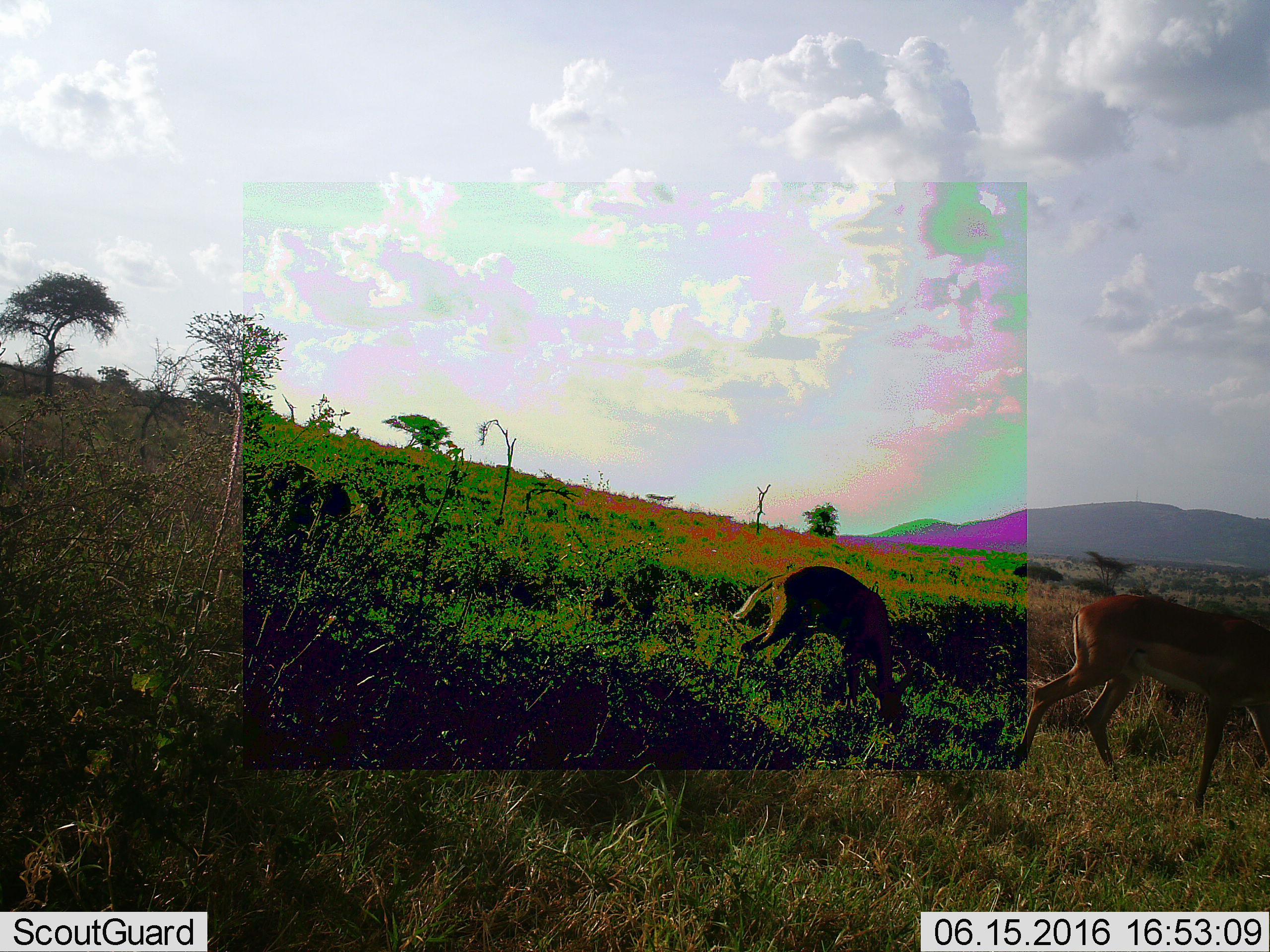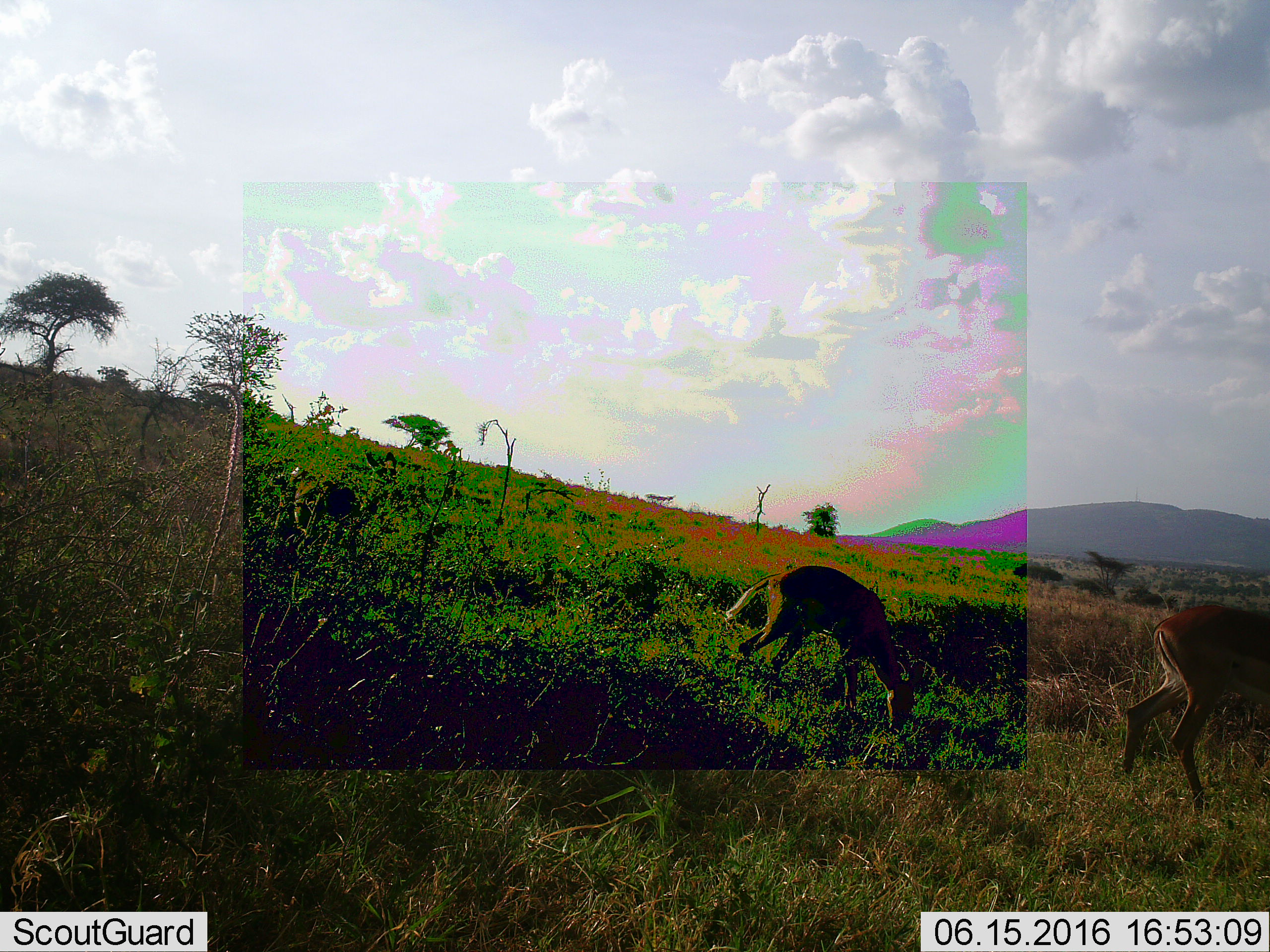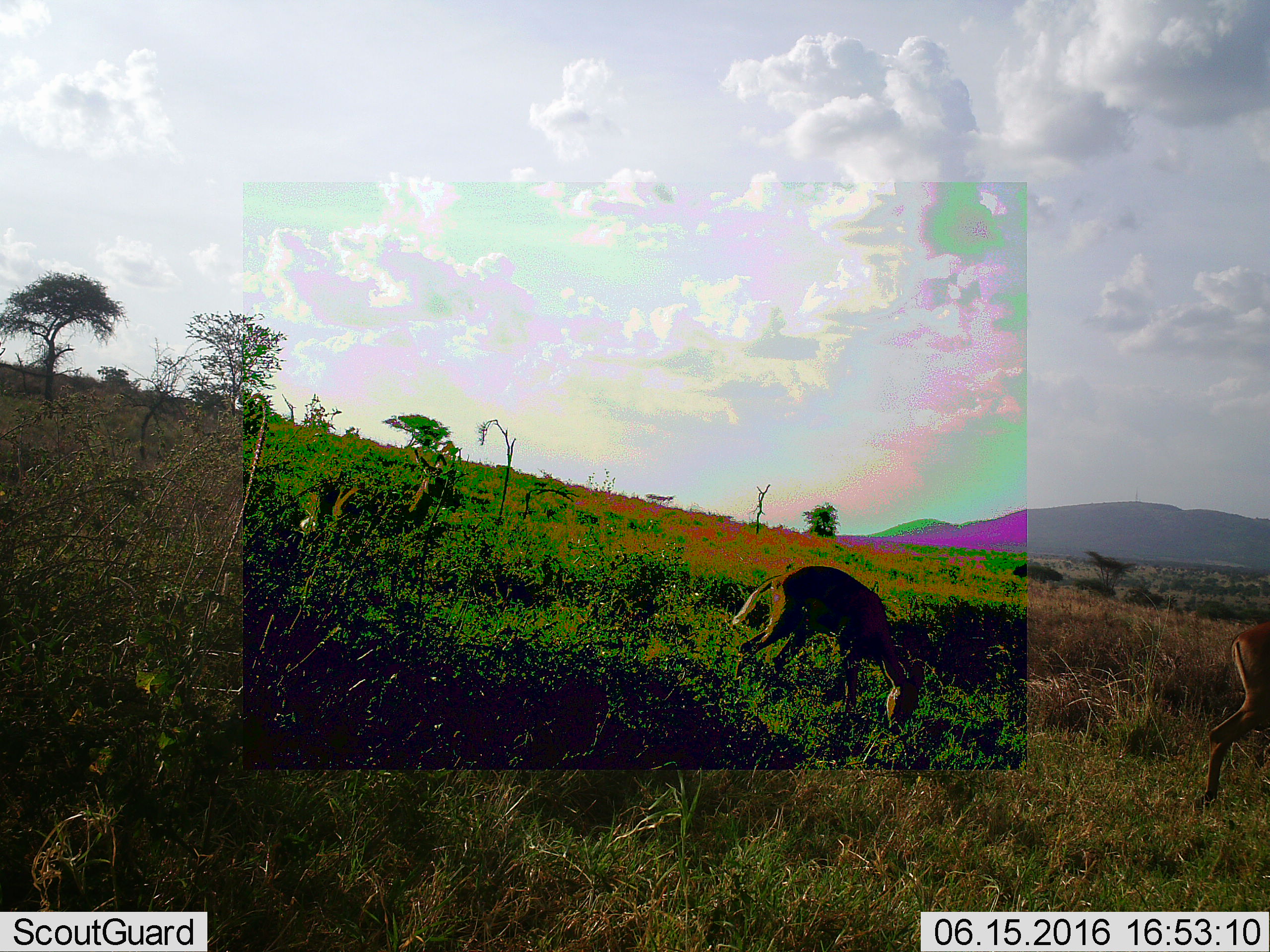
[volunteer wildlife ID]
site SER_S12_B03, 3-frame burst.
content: unidentified animal